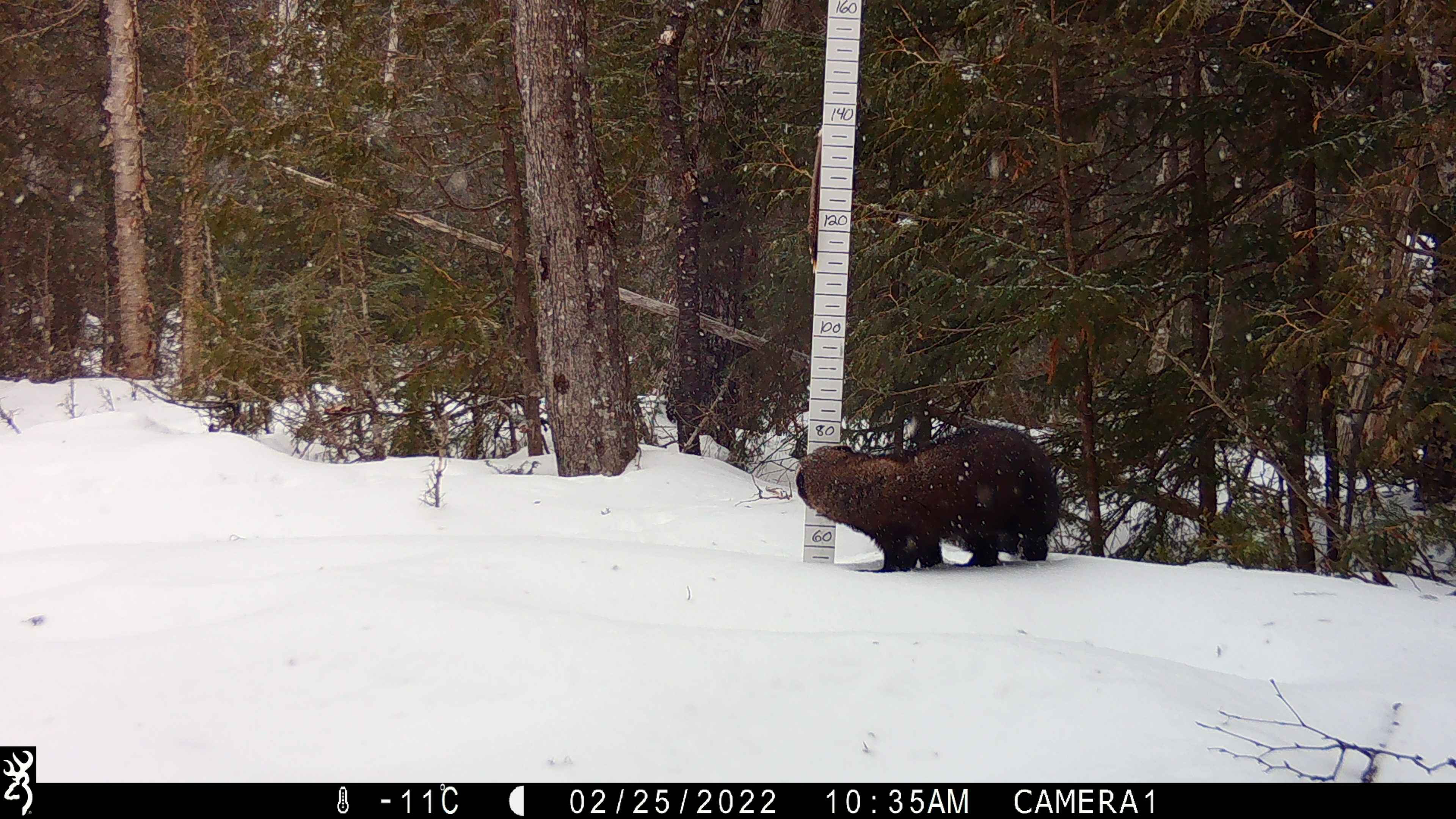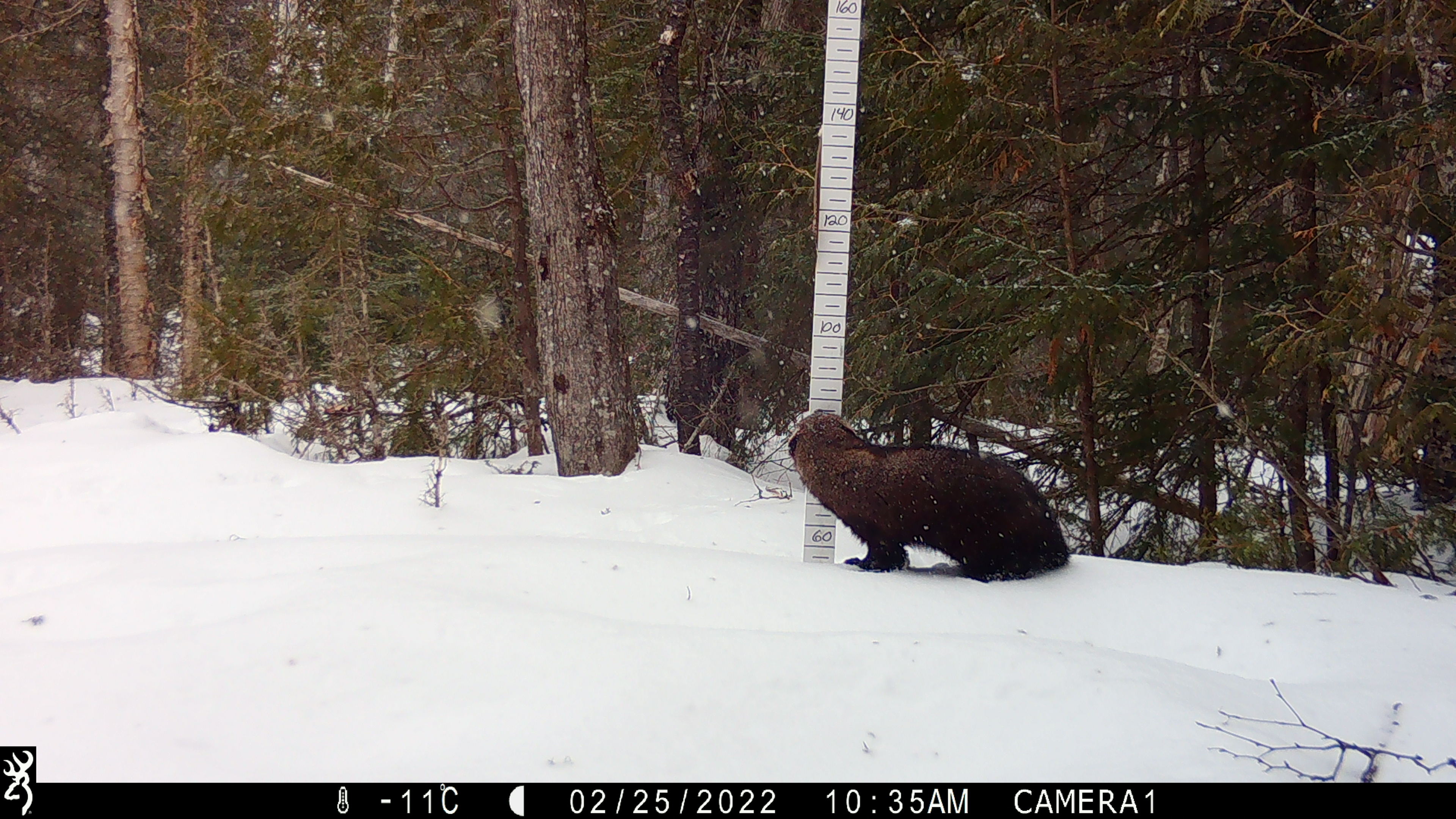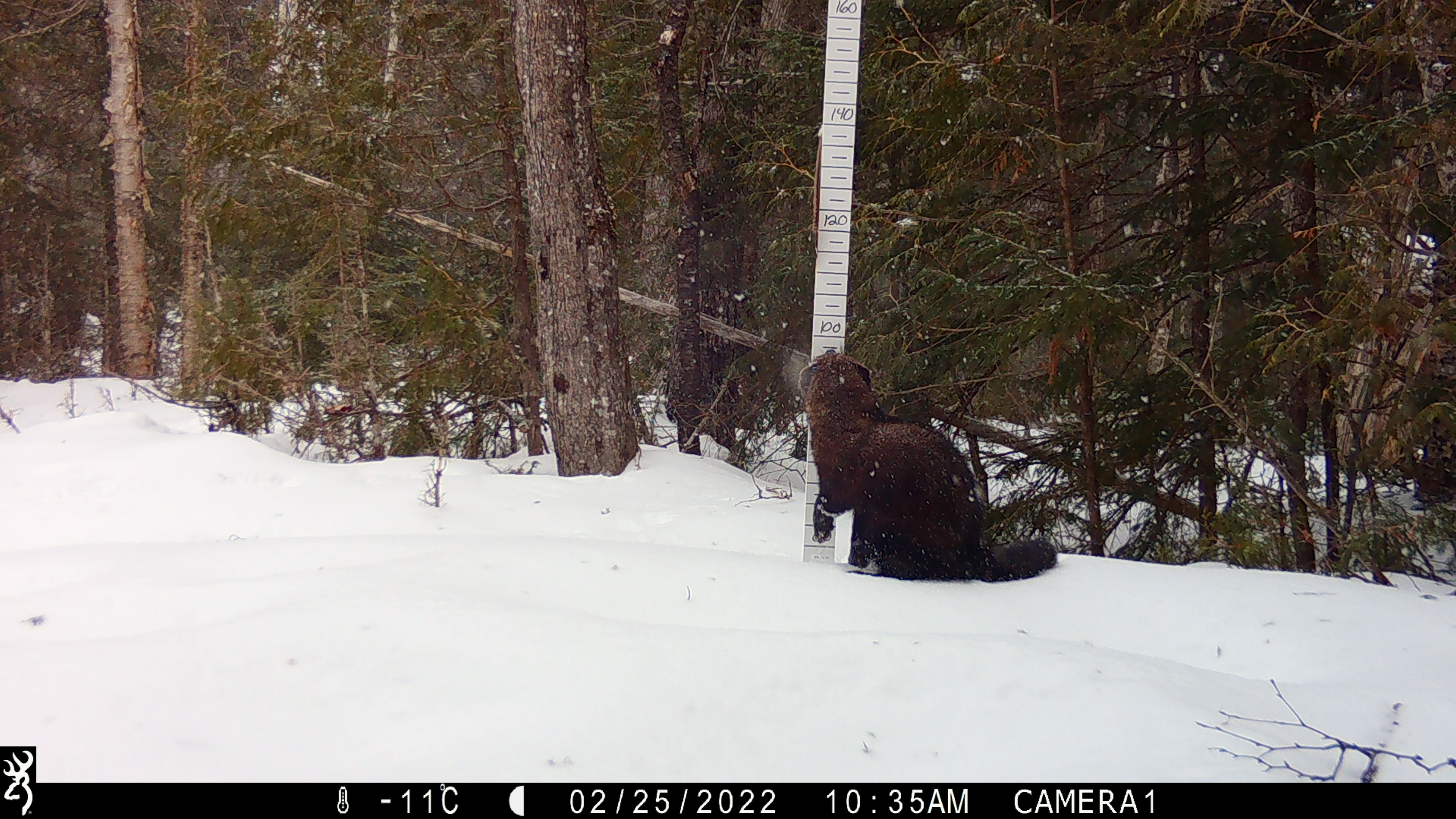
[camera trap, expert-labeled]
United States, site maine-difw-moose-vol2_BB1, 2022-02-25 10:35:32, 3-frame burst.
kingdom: Animalia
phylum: Chordata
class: Mammalia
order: Carnivora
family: Mustelidae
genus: Pekania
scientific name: Pekania pennanti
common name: fisher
Fisher (Pekania pennanti).